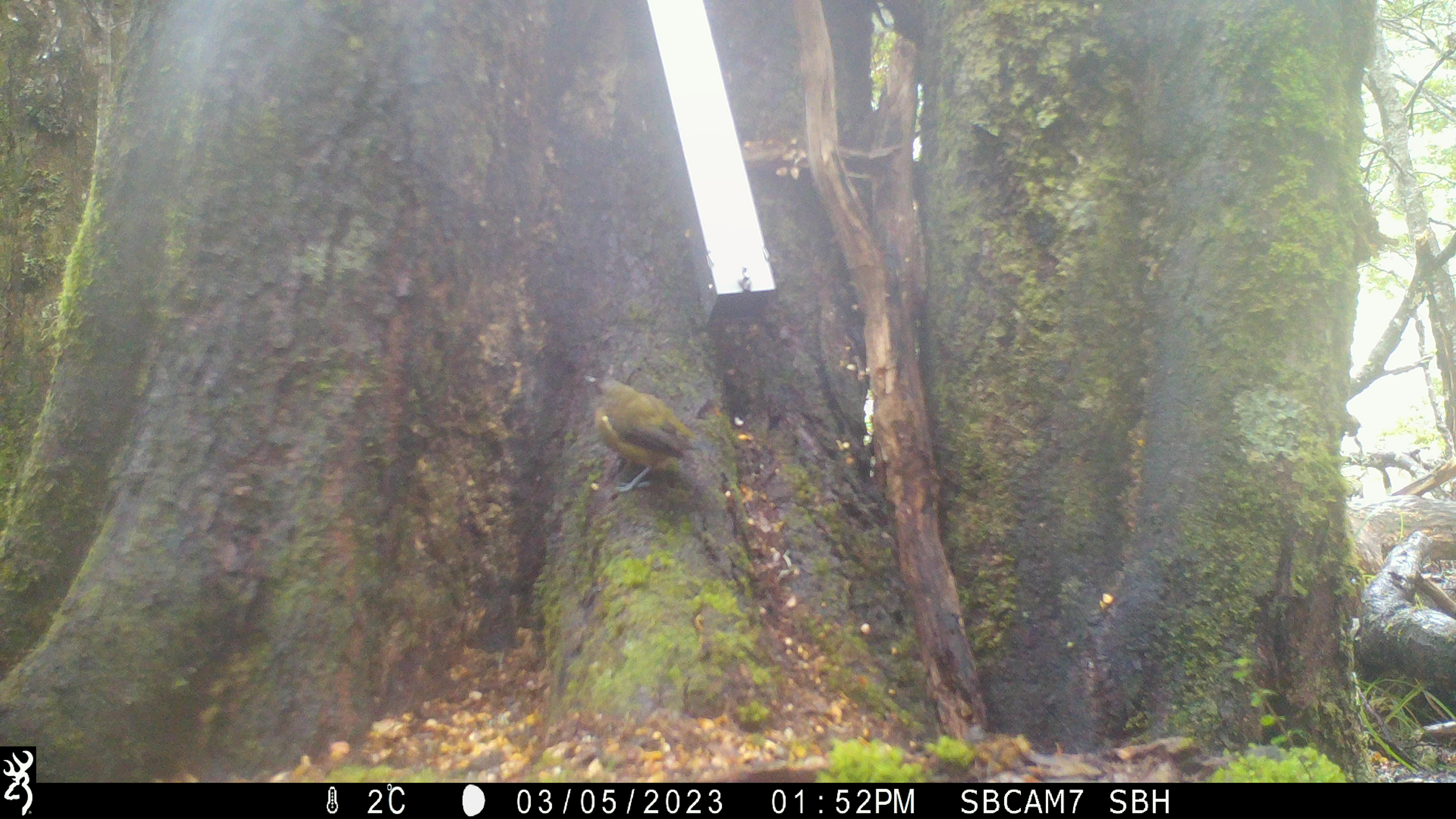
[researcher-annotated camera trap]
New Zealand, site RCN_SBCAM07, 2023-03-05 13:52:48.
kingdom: Animalia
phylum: Chordata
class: Aves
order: Passeriformes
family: Meliphagidae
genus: Anthornis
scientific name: Anthornis melanura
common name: new zealand bellbird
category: bellbird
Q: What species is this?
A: Bellbird (new zealand bellbird) (Anthornis melanura).